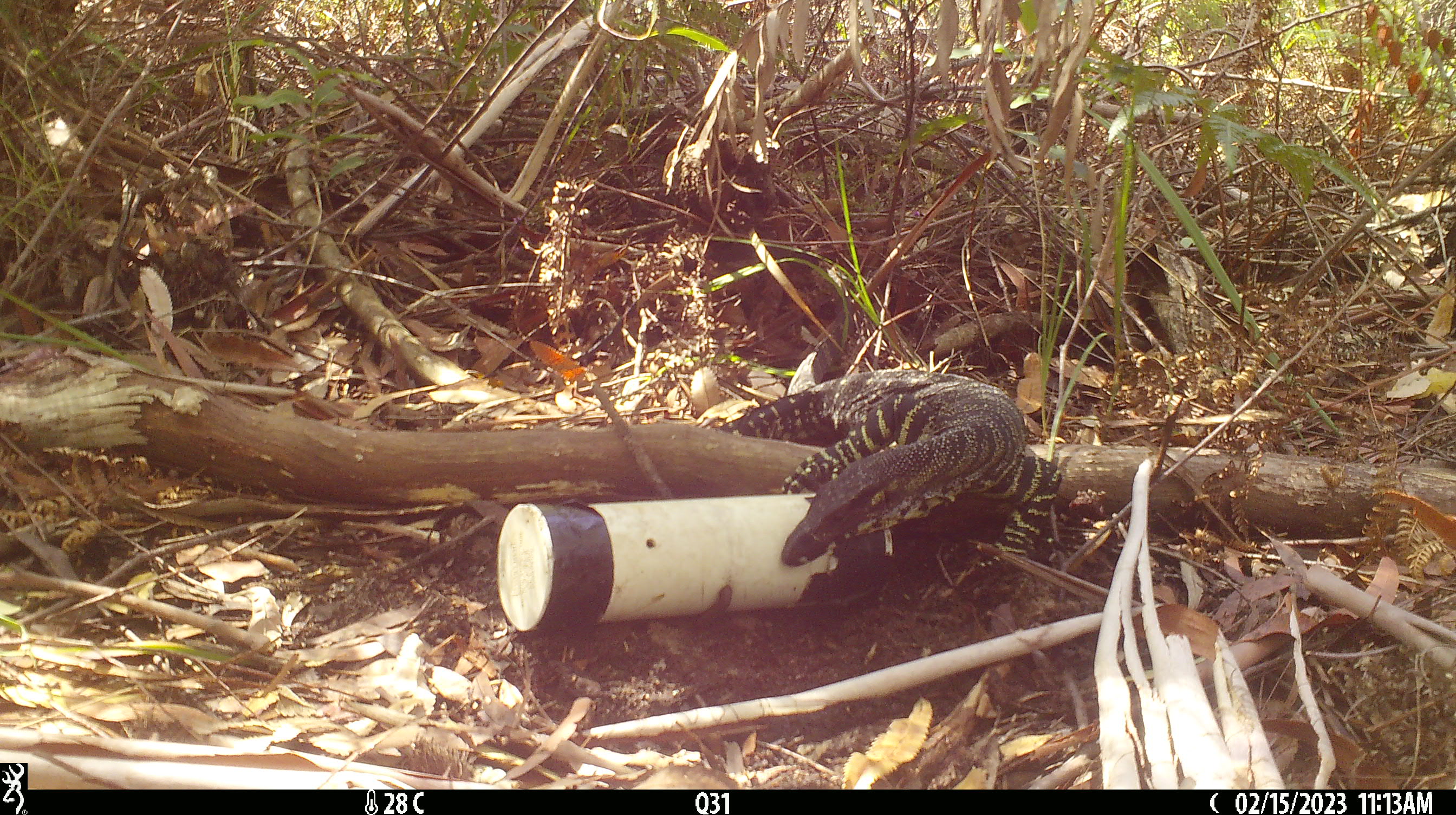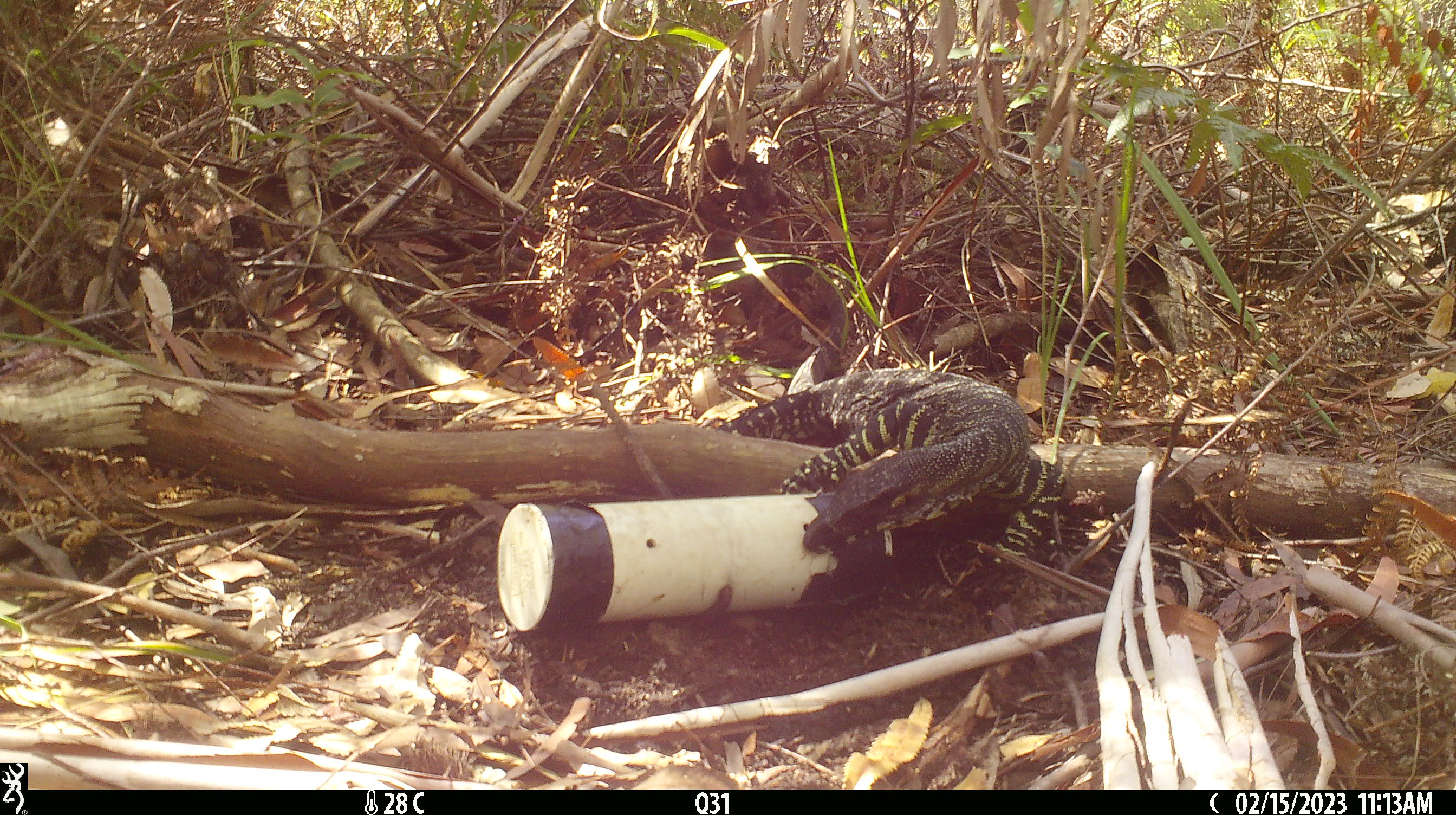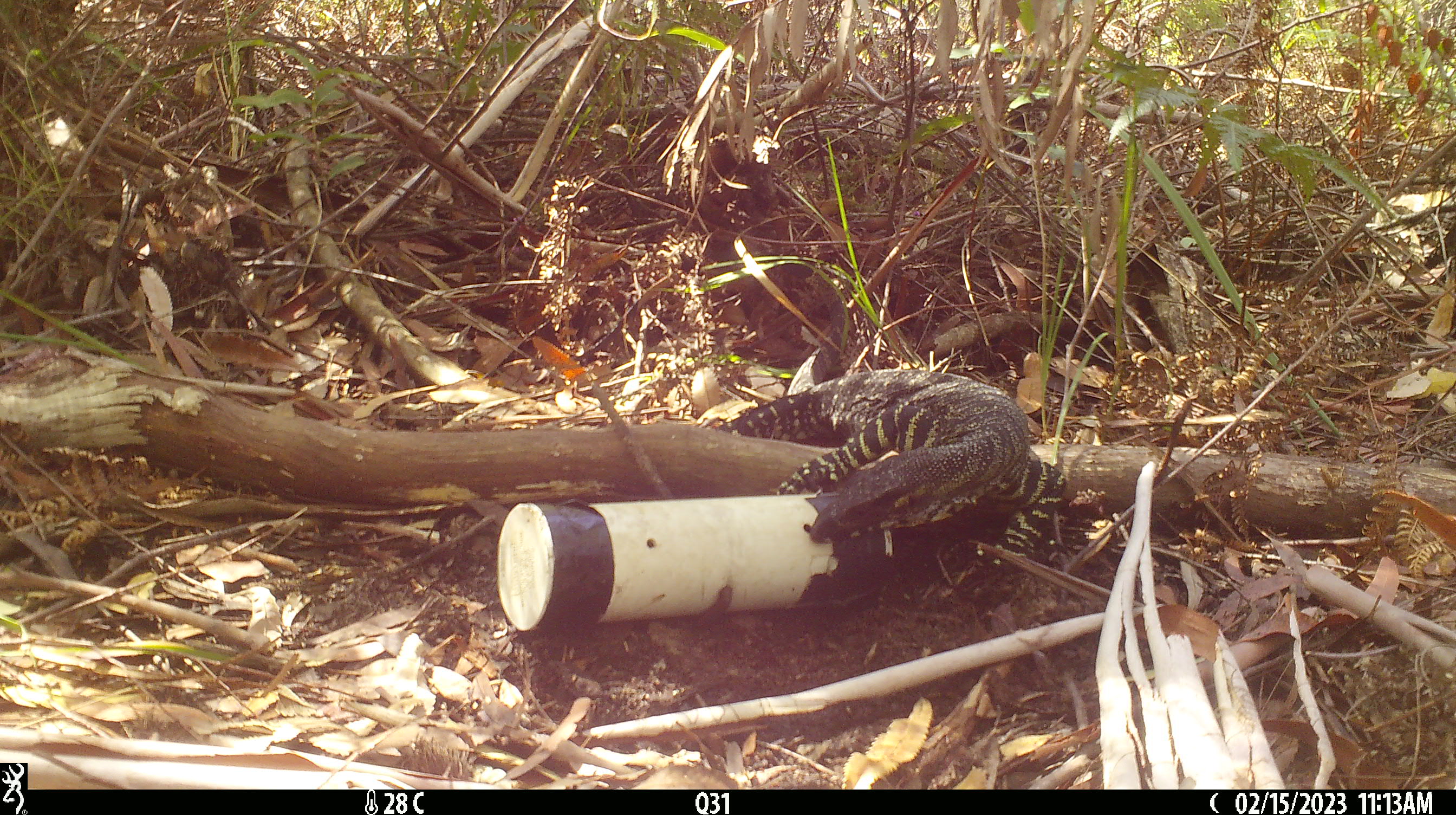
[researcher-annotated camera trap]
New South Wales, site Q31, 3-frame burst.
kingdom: Animalia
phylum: Chordata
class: Reptilia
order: Squamata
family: Varanidae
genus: Varanus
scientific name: Varanus varius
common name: lace monitor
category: goanna